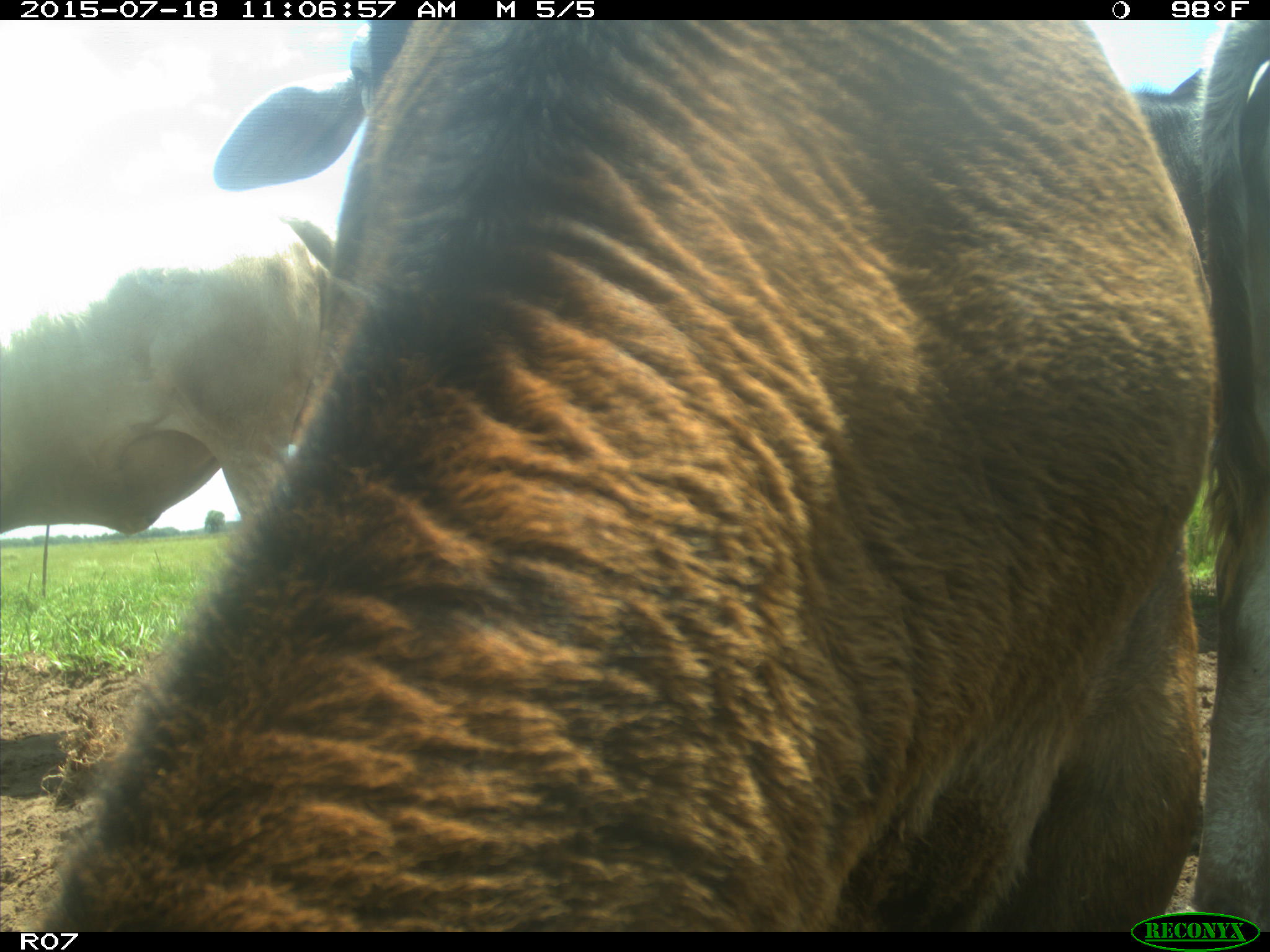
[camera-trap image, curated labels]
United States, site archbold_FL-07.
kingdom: Animalia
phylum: Chordata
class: Mammalia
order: Artiodactyla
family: Bovidae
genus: Bos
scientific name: Bos taurus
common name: domestic cow